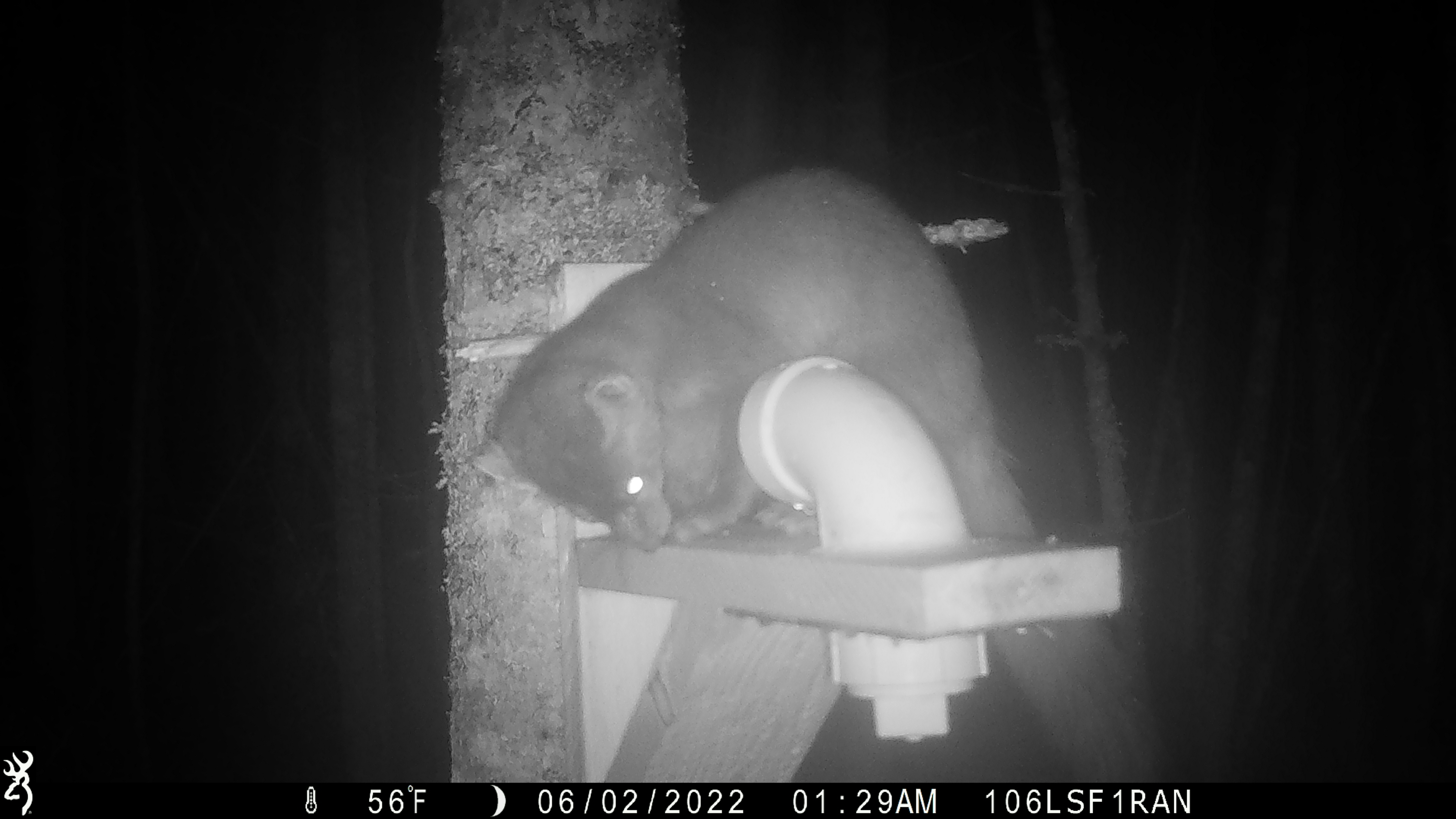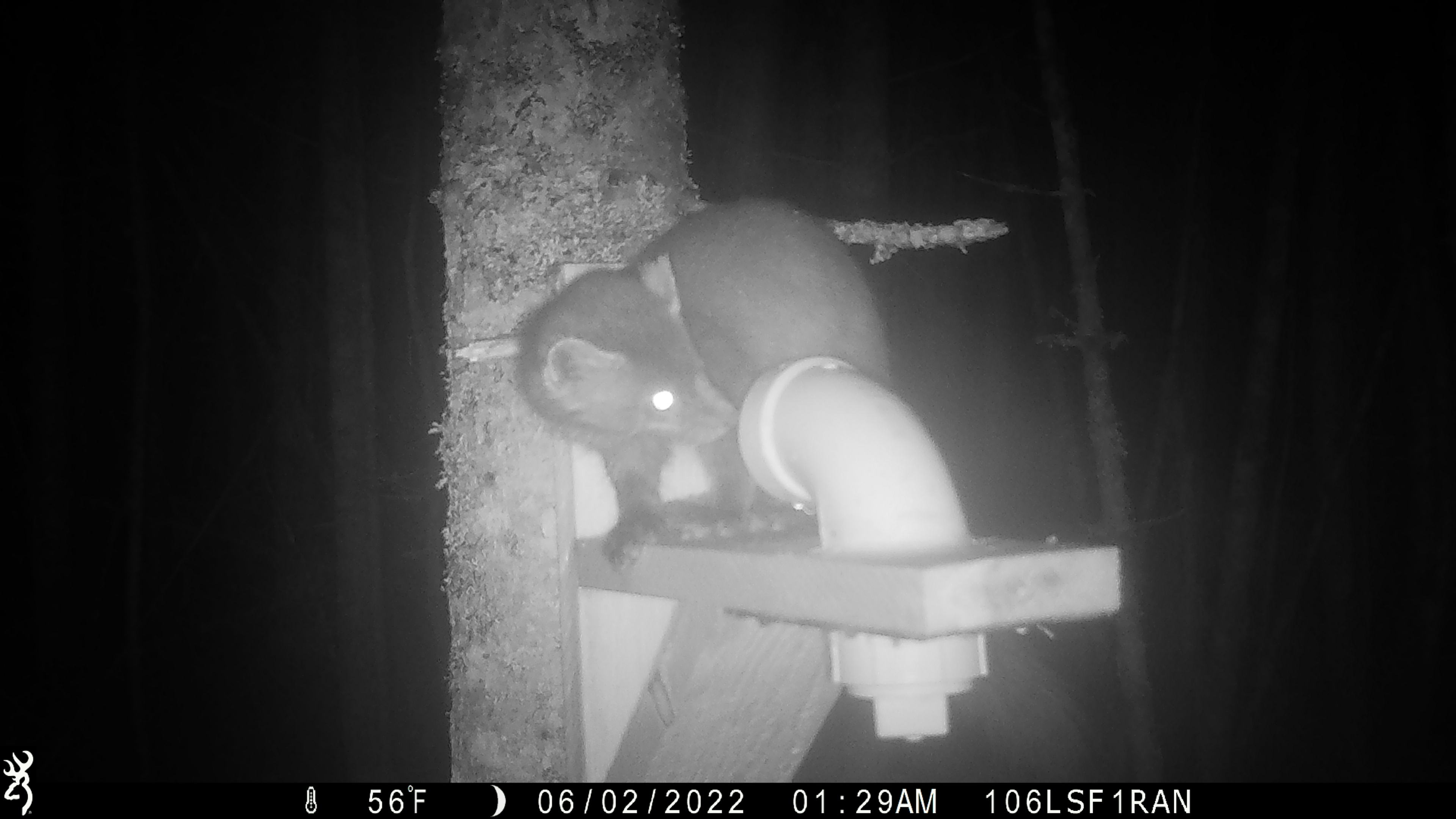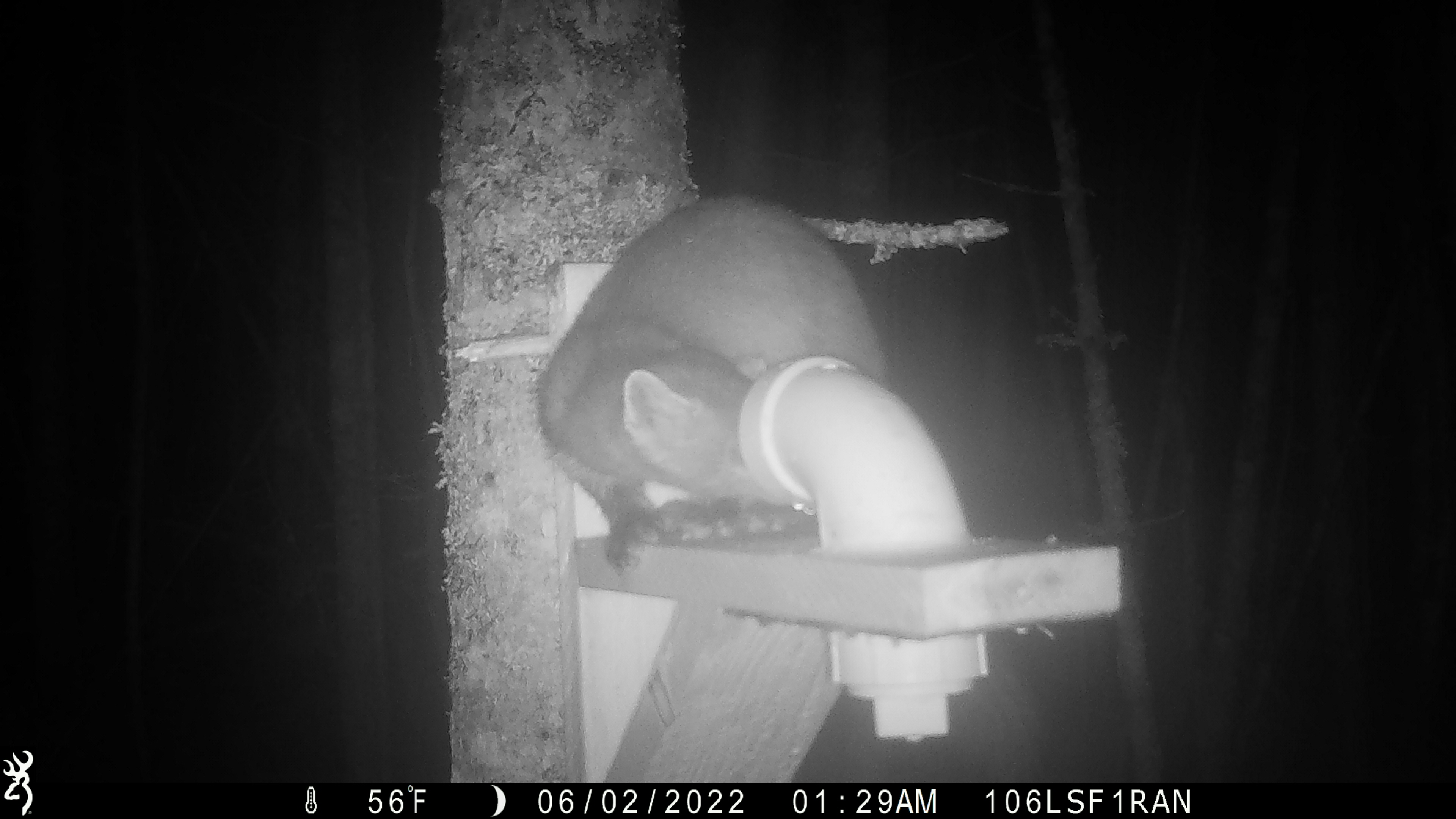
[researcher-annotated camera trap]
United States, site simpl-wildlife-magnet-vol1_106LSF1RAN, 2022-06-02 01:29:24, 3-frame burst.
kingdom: Animalia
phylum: Chordata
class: Mammalia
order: Carnivora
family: Mustelidae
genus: Martes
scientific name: Martes americana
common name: american marten